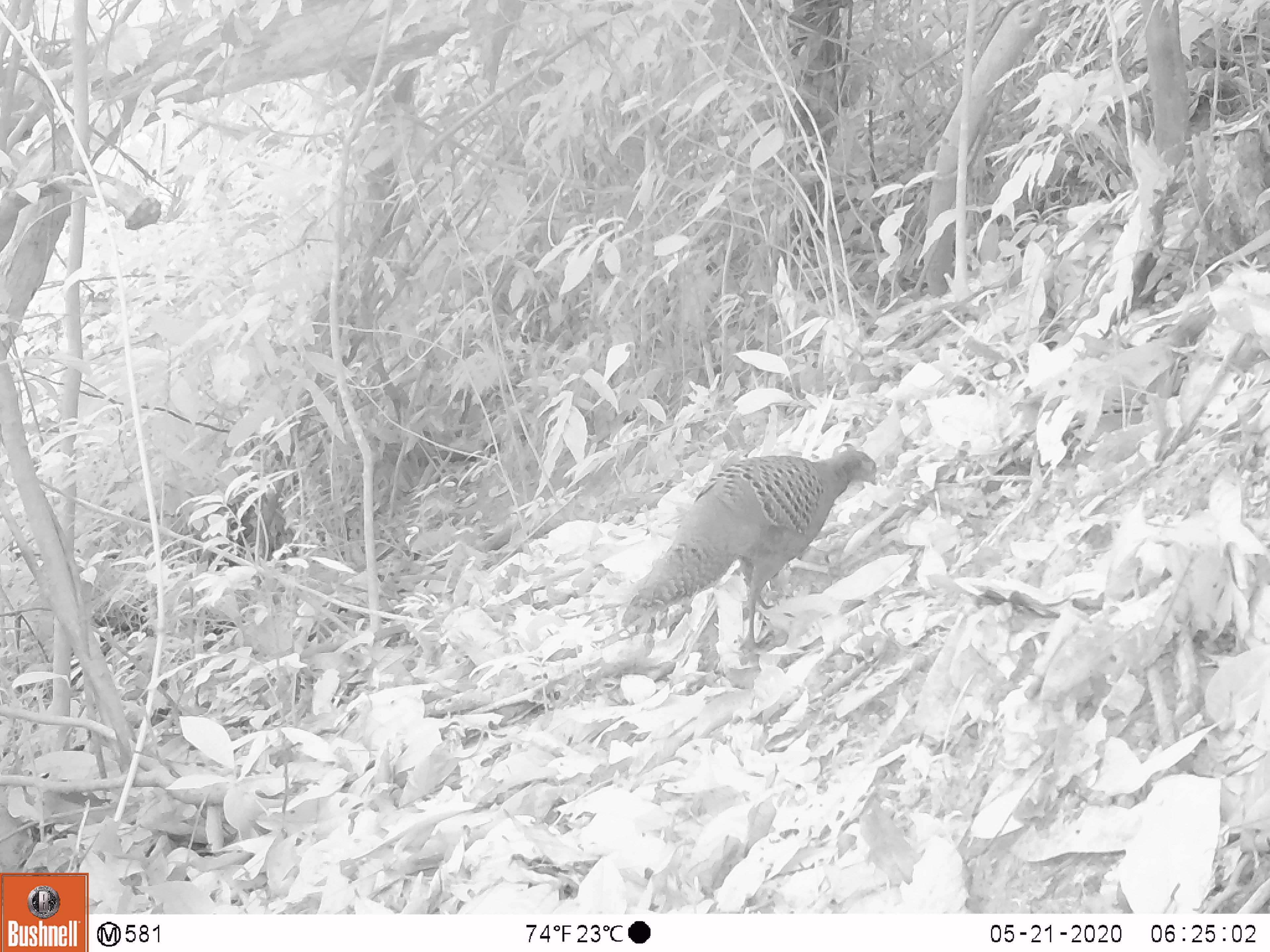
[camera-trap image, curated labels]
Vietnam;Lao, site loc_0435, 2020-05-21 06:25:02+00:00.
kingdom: Animalia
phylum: Chordata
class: Aves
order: Galliformes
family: Phasianidae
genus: Polyplectron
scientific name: Polyplectron bicalcaratum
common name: gray peacock-pheasant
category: grey peacock pheasant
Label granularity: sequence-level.